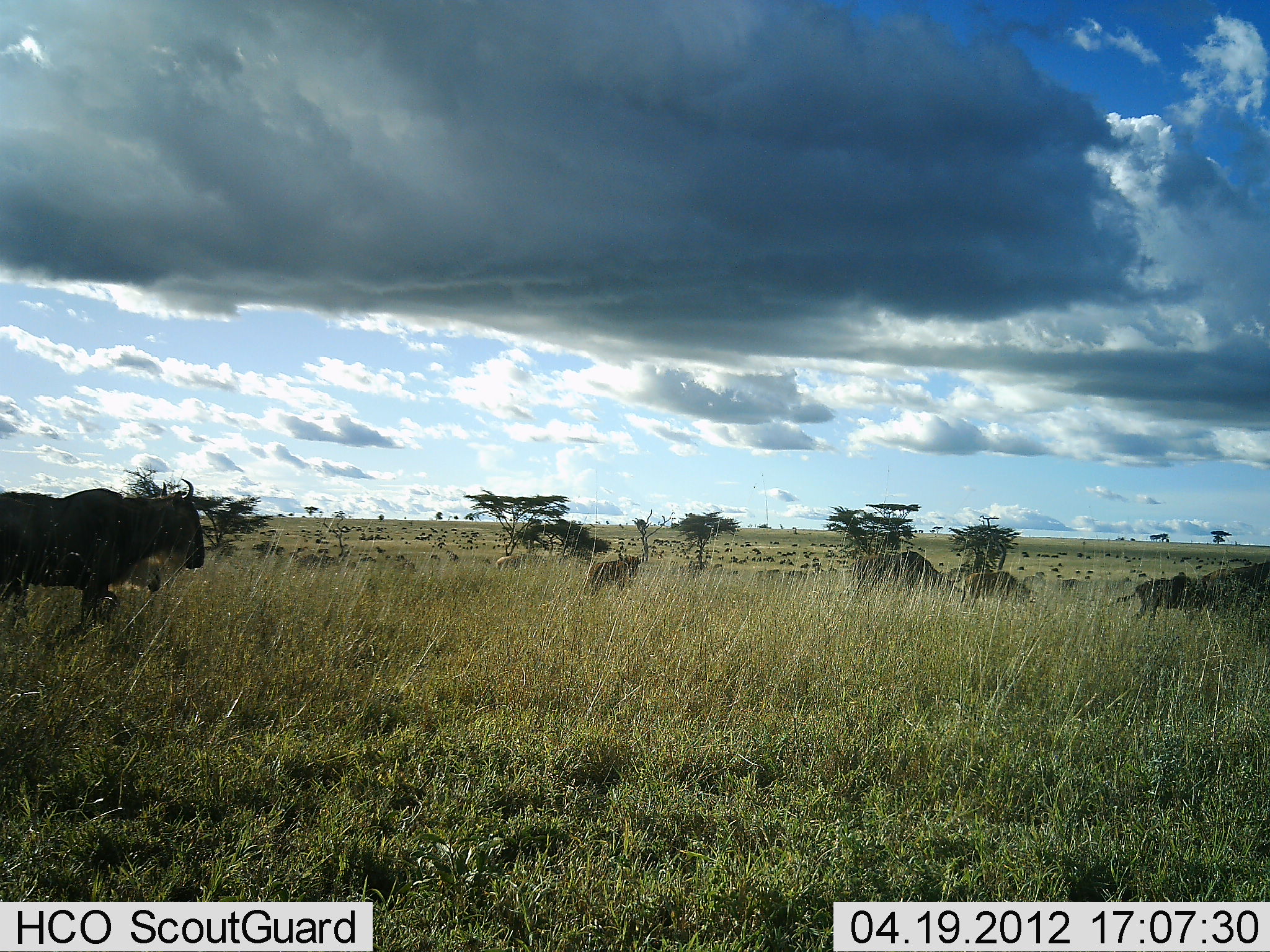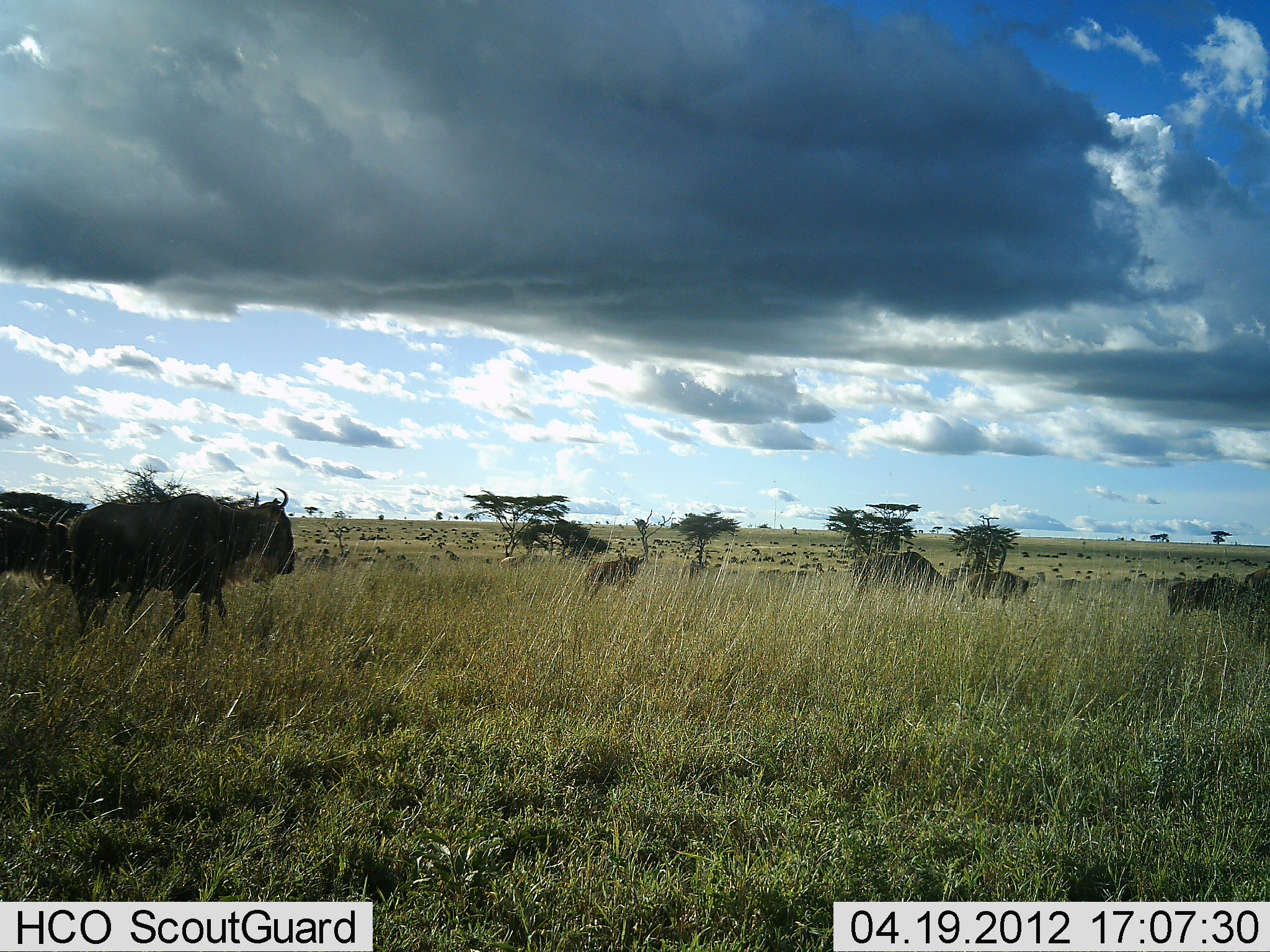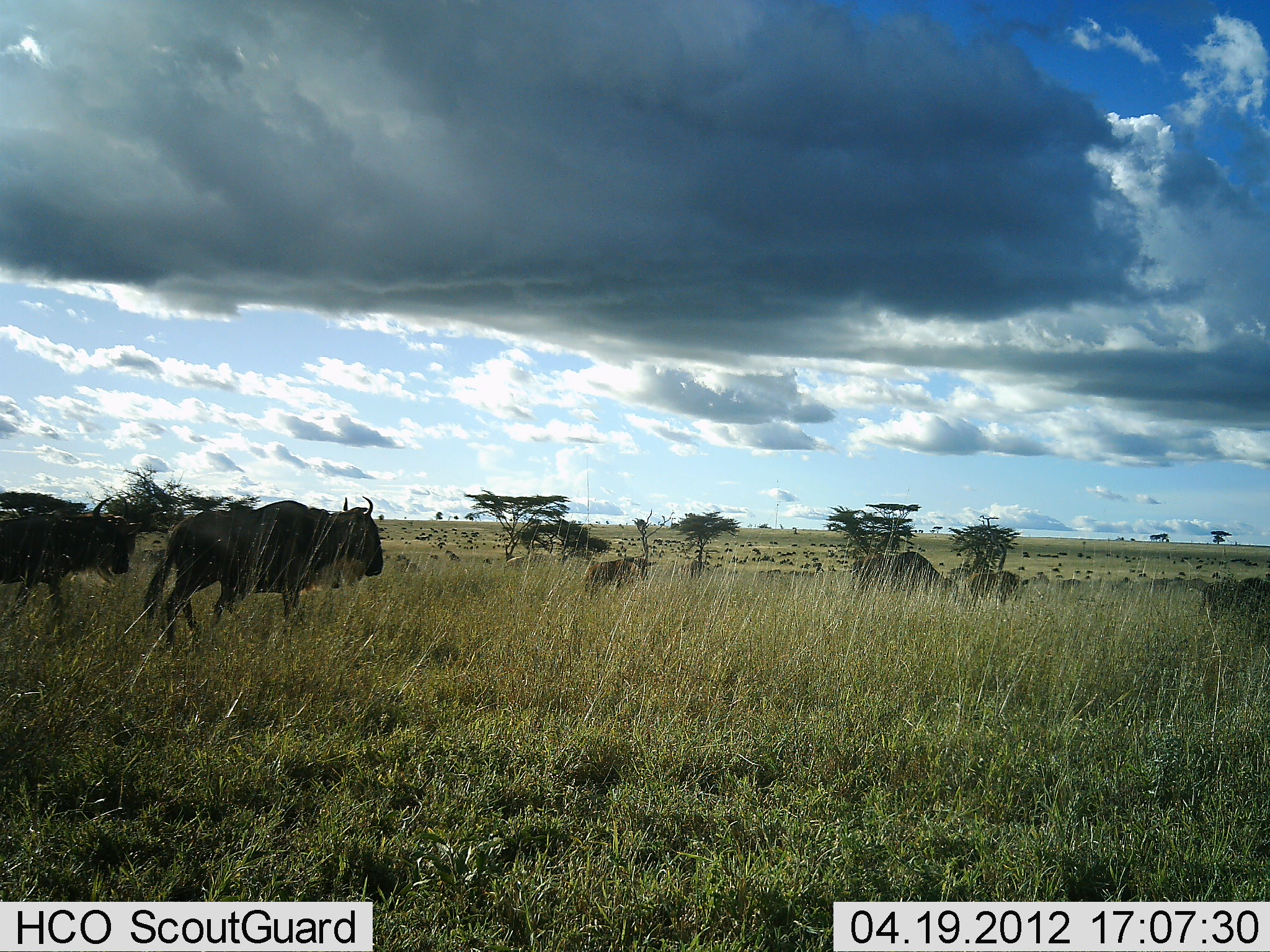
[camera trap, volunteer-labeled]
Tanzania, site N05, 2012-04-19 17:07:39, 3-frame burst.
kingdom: Animalia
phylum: Chordata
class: Mammalia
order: Artiodactyla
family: Bovidae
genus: Connochaetes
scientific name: Connochaetes taurinus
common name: blue wildebeest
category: wildebeest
Wildebeest (blue wildebeest) (Connochaetes taurinus), count 11-50. Behavior (volunteer vote fractions): standing 57%, resting 9%, moving 87%, interacting 4%. Young present (vote fraction): 22%. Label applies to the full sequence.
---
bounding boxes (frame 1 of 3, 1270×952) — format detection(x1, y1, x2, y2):
animal: detection(0, 479, 205, 646); detection(850, 549, 961, 605); detection(1115, 574, 1210, 631); detection(1189, 562, 1270, 623); detection(581, 553, 645, 597); detection(961, 572, 1031, 610); detection(1022, 576, 1085, 607); detection(494, 553, 528, 572)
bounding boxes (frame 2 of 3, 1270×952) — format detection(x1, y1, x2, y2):
animal: detection(66, 488, 296, 658); detection(0, 507, 76, 593); detection(850, 551, 958, 606); detection(583, 551, 645, 605); detection(1168, 577, 1245, 619); detection(1230, 566, 1270, 645); detection(961, 570, 1040, 608); detection(678, 559, 710, 583); detection(498, 555, 532, 572)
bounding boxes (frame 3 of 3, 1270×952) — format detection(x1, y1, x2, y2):
animal: detection(145, 497, 383, 650); detection(0, 497, 154, 629); detection(848, 550, 960, 603); detection(586, 556, 657, 600); detection(959, 571, 1021, 607); detection(504, 554, 527, 575)